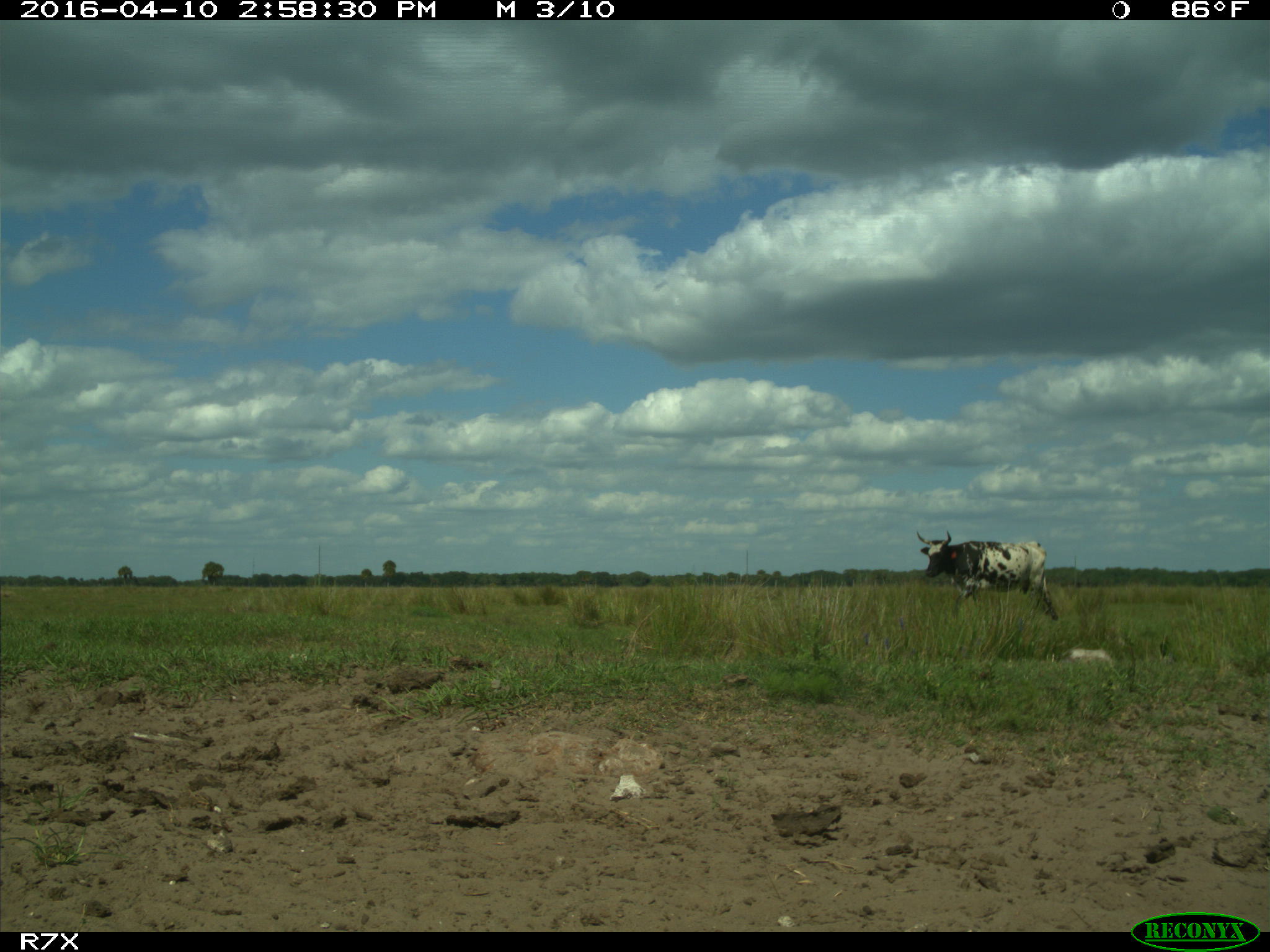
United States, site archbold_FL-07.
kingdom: Animalia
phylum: Chordata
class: Mammalia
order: Artiodactyla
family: Bovidae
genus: Bos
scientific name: Bos taurus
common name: domestic cow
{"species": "Bos taurus (domestic cow)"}